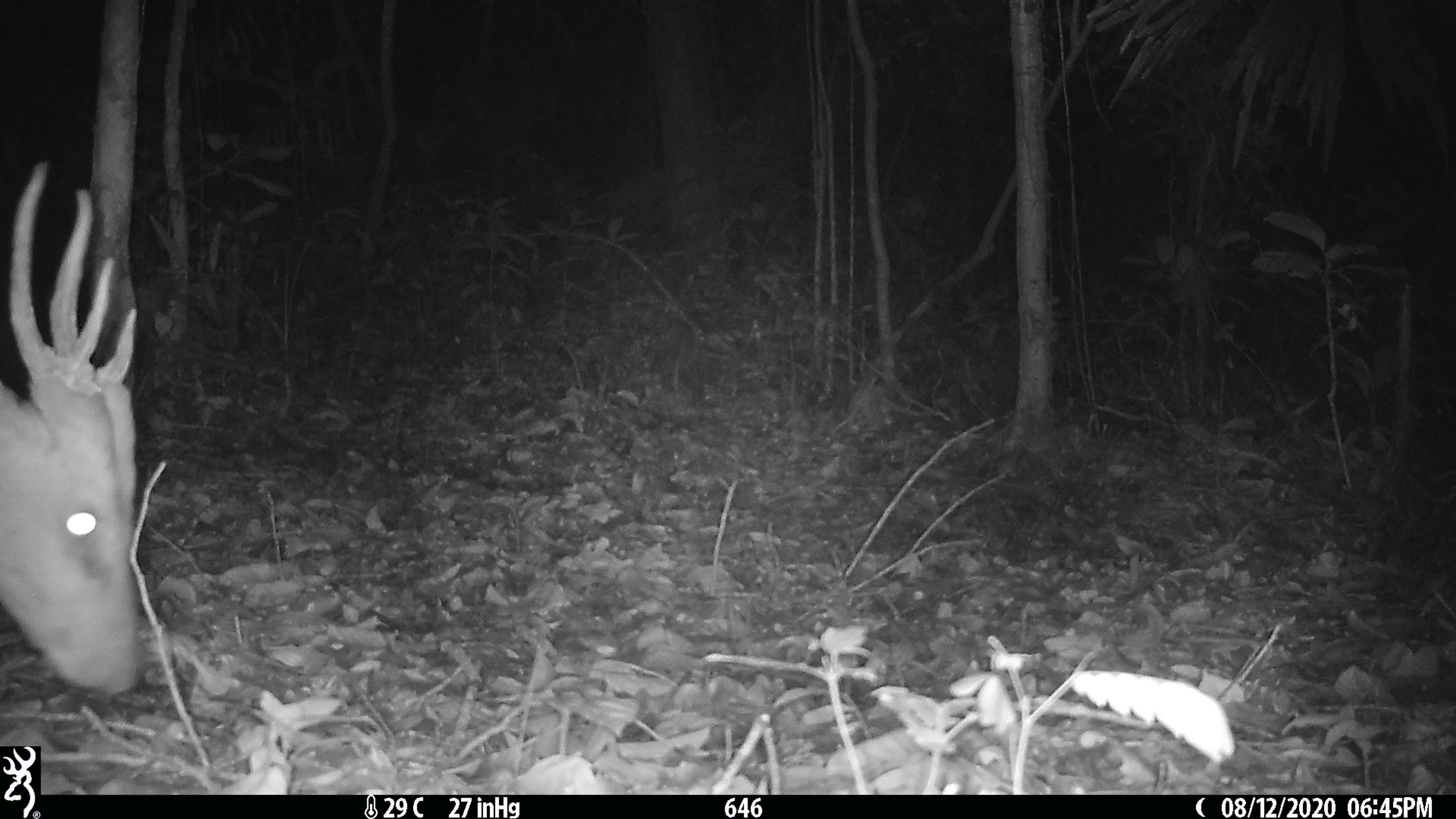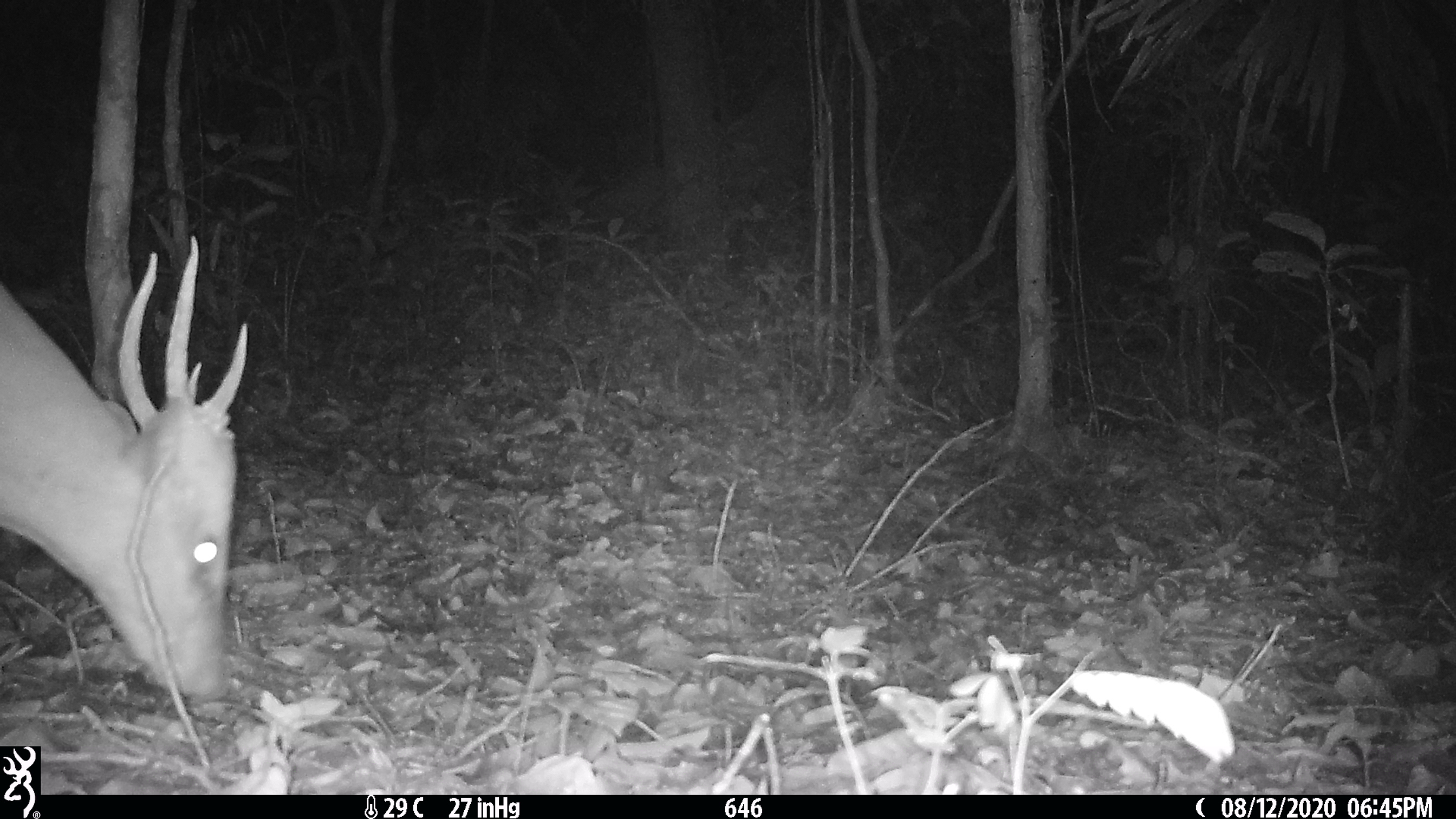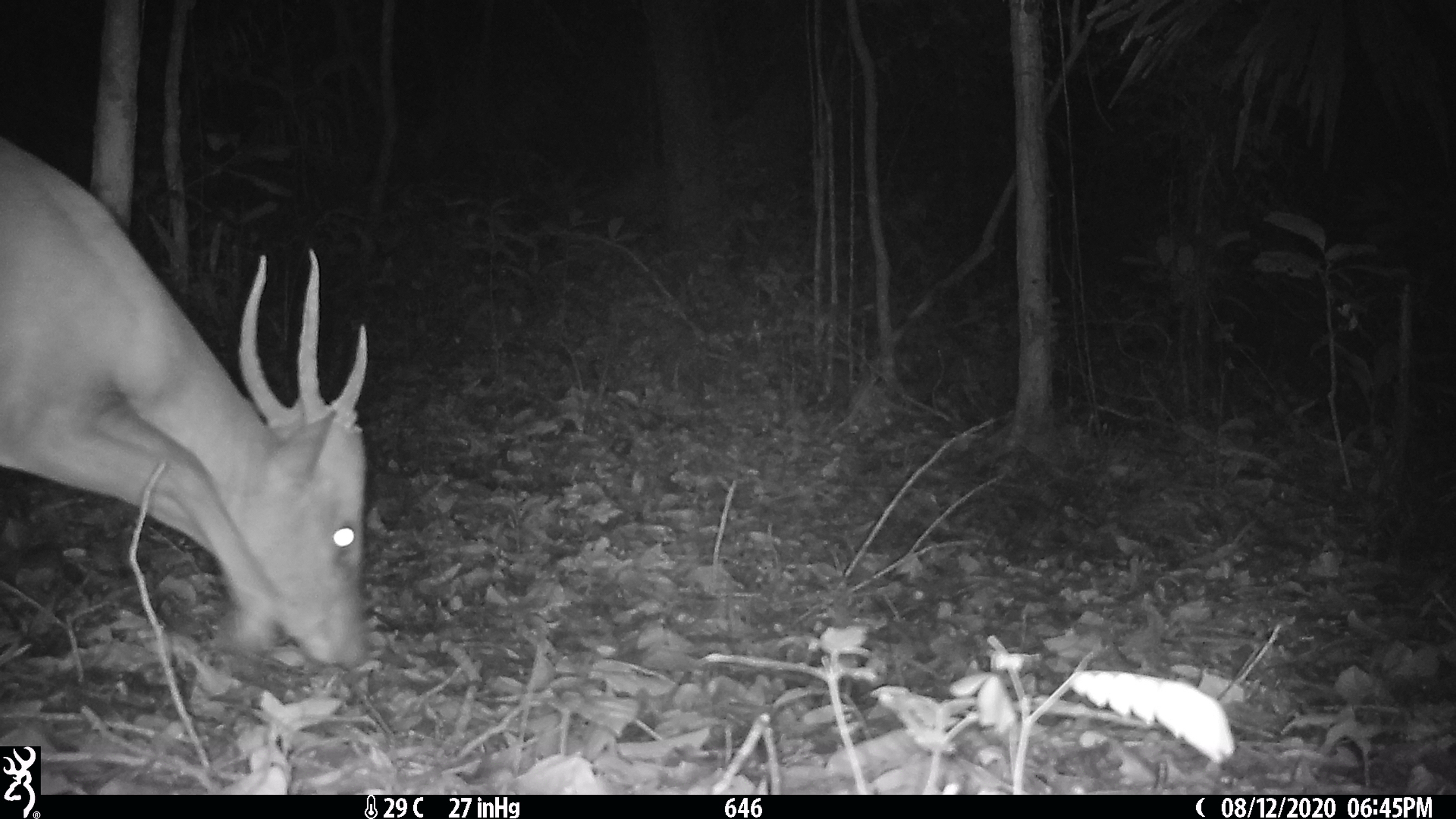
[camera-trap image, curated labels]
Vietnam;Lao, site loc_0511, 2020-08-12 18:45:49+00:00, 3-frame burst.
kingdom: Animalia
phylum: Chordata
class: Mammalia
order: Artiodactyla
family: Cervidae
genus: Muntiacus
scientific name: Muntiacus vuquangensis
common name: large-antlered muntjac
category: large antlered muntjac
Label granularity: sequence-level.